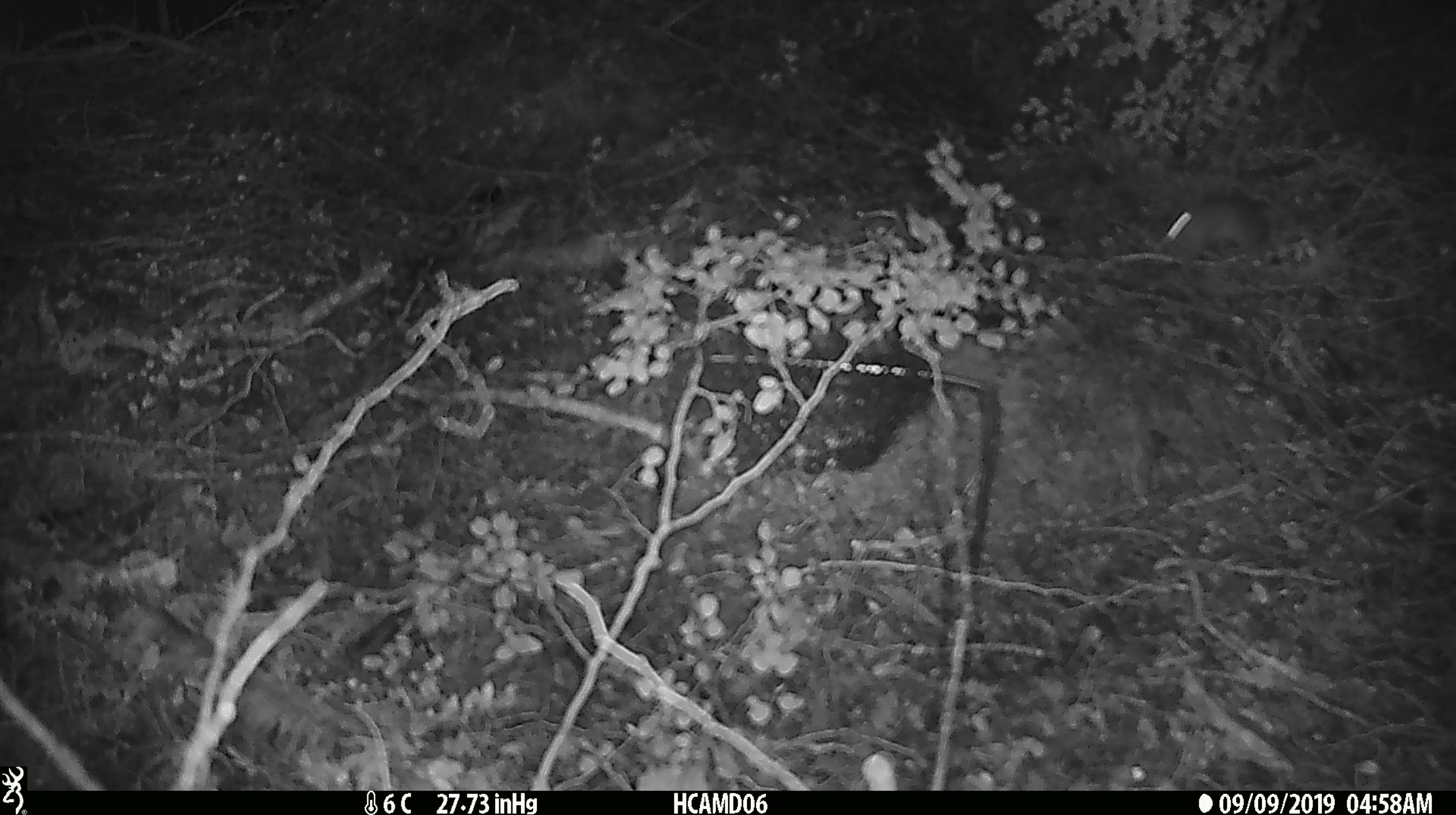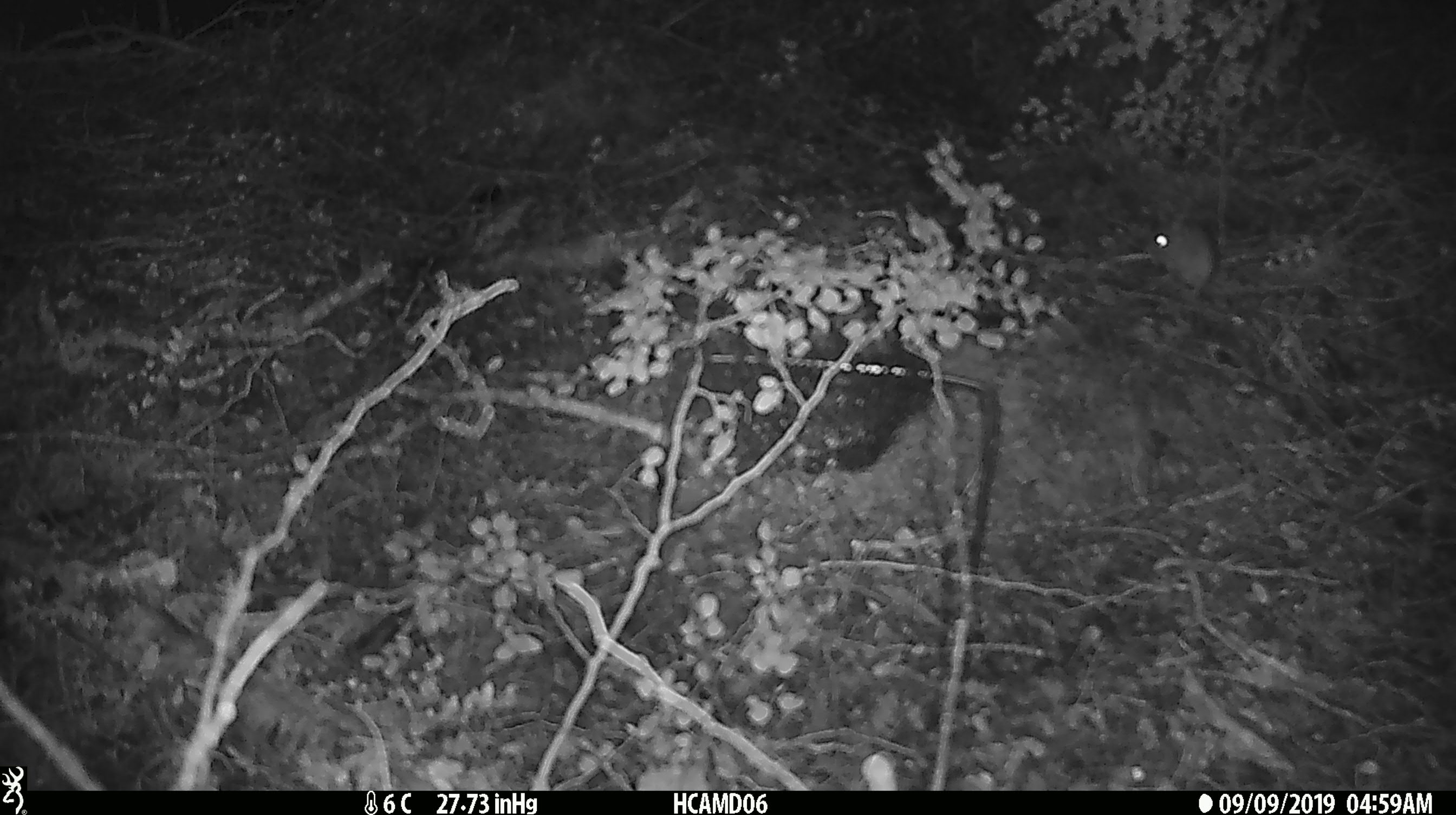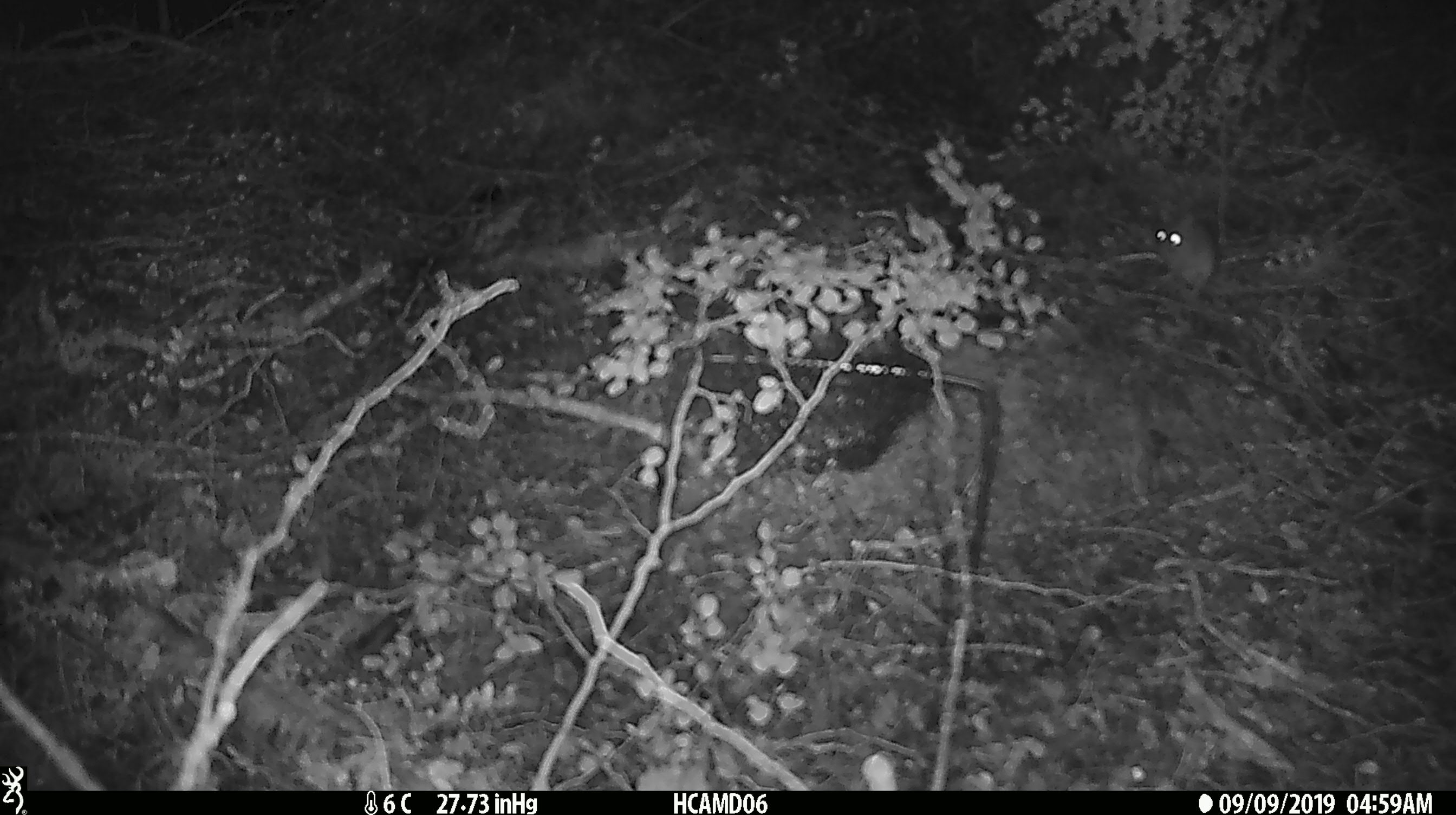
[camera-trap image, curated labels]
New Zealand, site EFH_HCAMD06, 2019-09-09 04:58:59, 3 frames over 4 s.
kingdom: Animalia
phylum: Chordata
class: Mammalia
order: Rodentia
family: Muridae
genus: Mus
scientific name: Mus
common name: mouse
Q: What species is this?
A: Mouse (Mus).